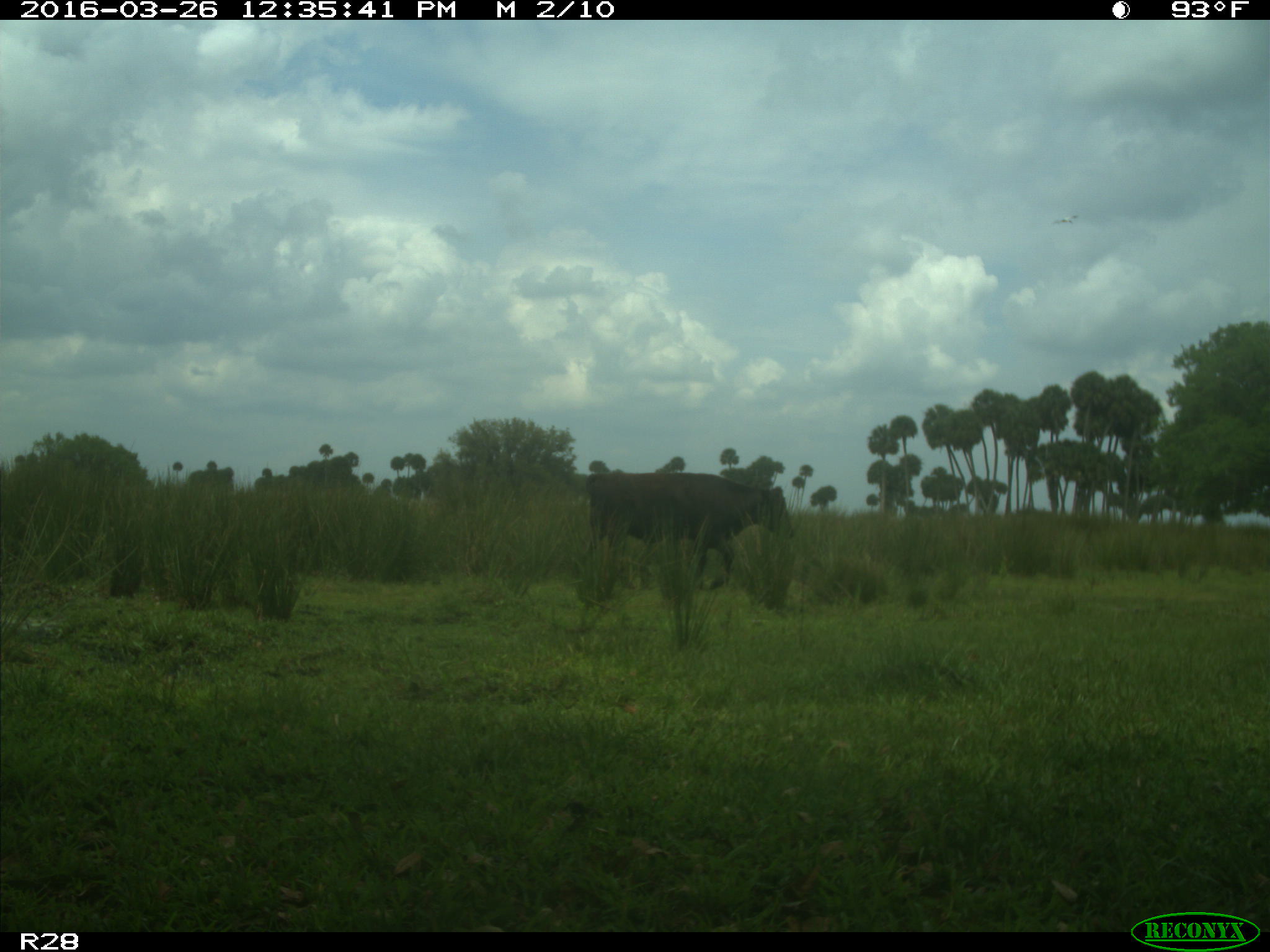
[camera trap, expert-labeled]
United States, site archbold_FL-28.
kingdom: Animalia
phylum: Chordata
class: Mammalia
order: Artiodactyla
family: Bovidae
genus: Bos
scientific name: Bos taurus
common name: domestic cow